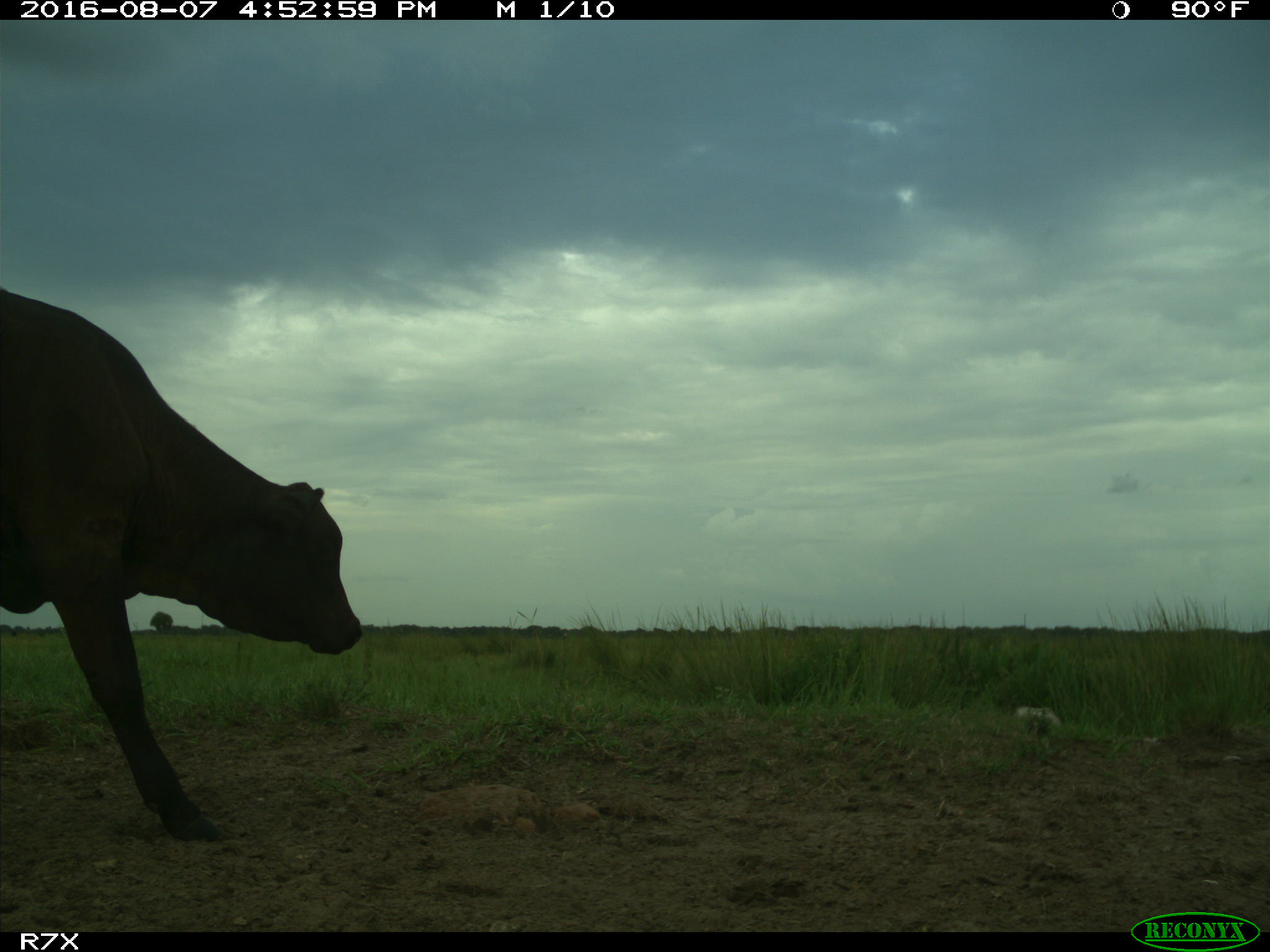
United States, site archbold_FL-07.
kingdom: Animalia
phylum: Chordata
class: Mammalia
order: Artiodactyla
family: Bovidae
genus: Bos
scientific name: Bos taurus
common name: domestic cow